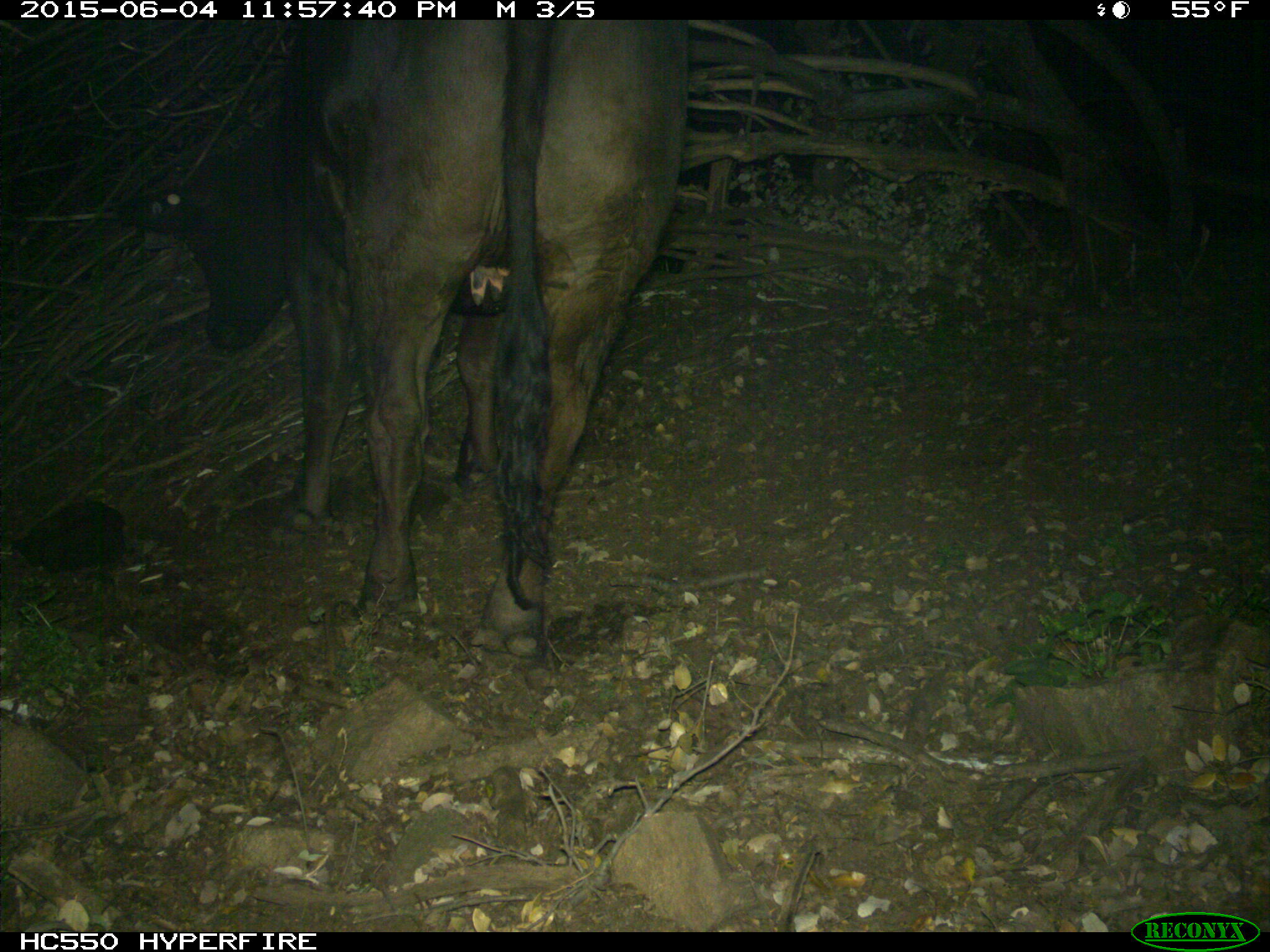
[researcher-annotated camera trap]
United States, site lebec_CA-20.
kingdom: Animalia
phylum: Chordata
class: Mammalia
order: Artiodactyla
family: Bovidae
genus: Bos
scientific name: Bos taurus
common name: domestic cow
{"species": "Bos taurus (domestic cow)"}